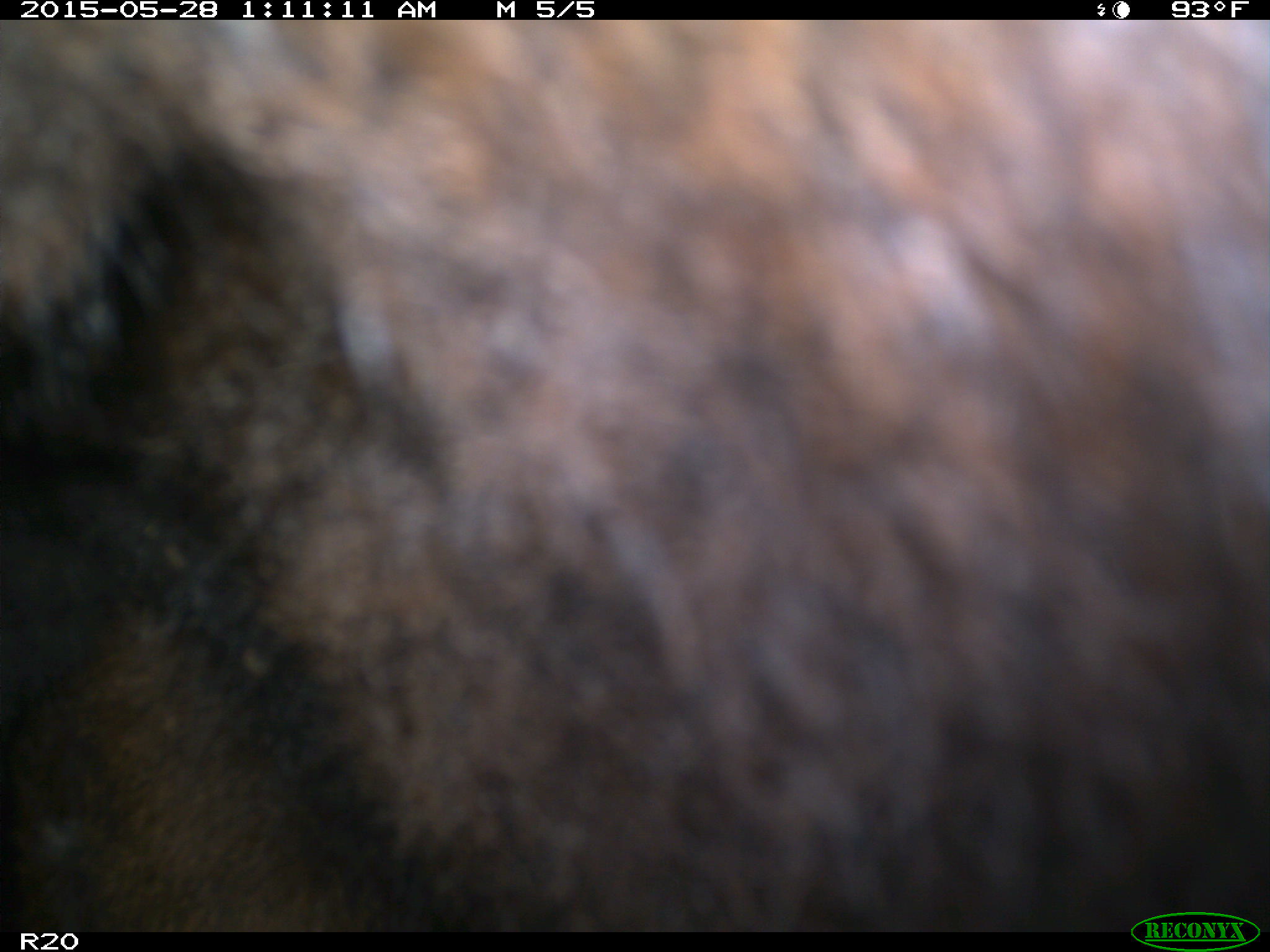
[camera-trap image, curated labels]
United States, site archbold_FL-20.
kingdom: Animalia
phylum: Chordata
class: Mammalia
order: Artiodactyla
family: Bovidae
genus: Bos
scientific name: Bos taurus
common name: domestic cow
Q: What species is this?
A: Bos taurus (domestic cow).